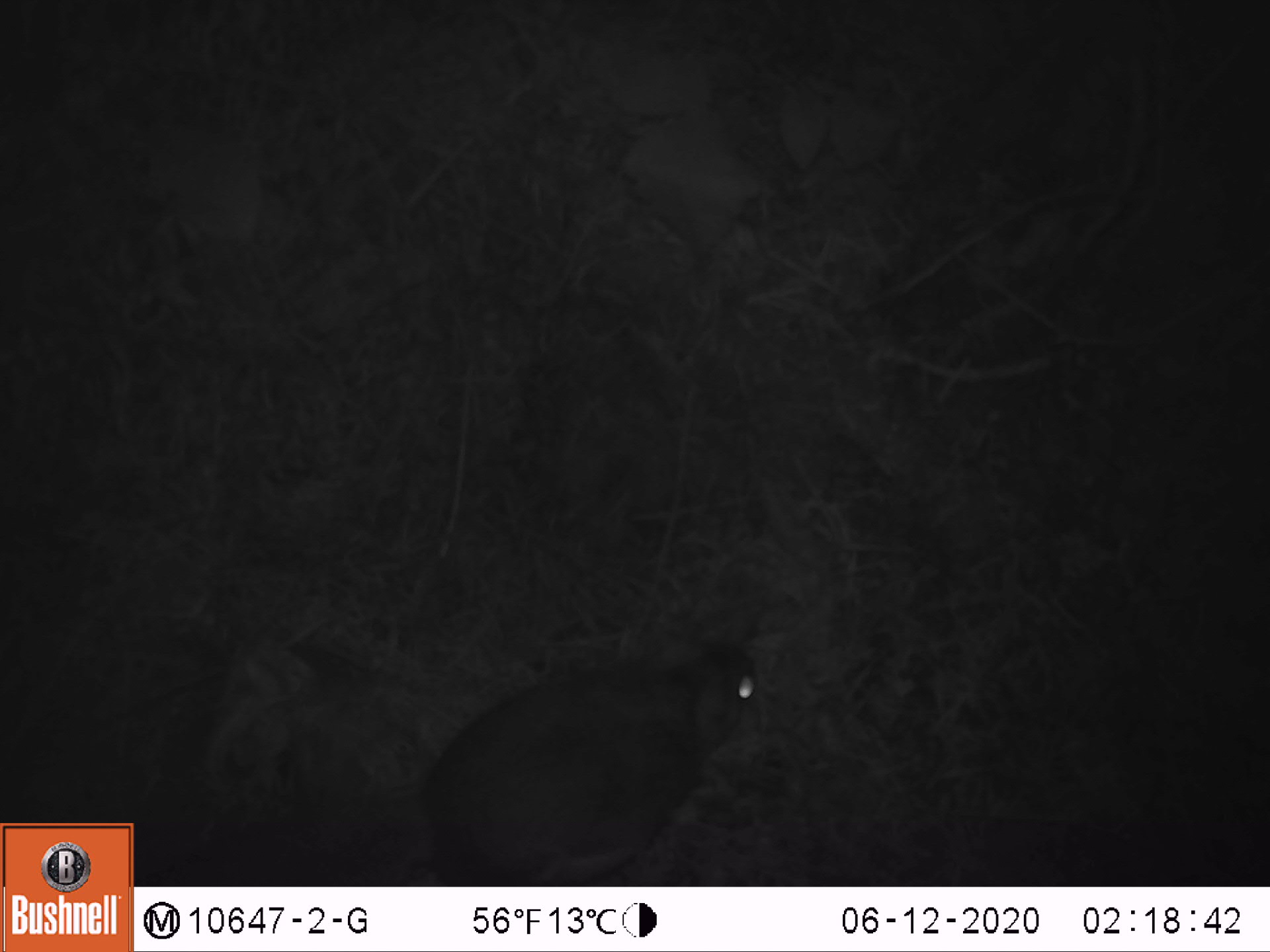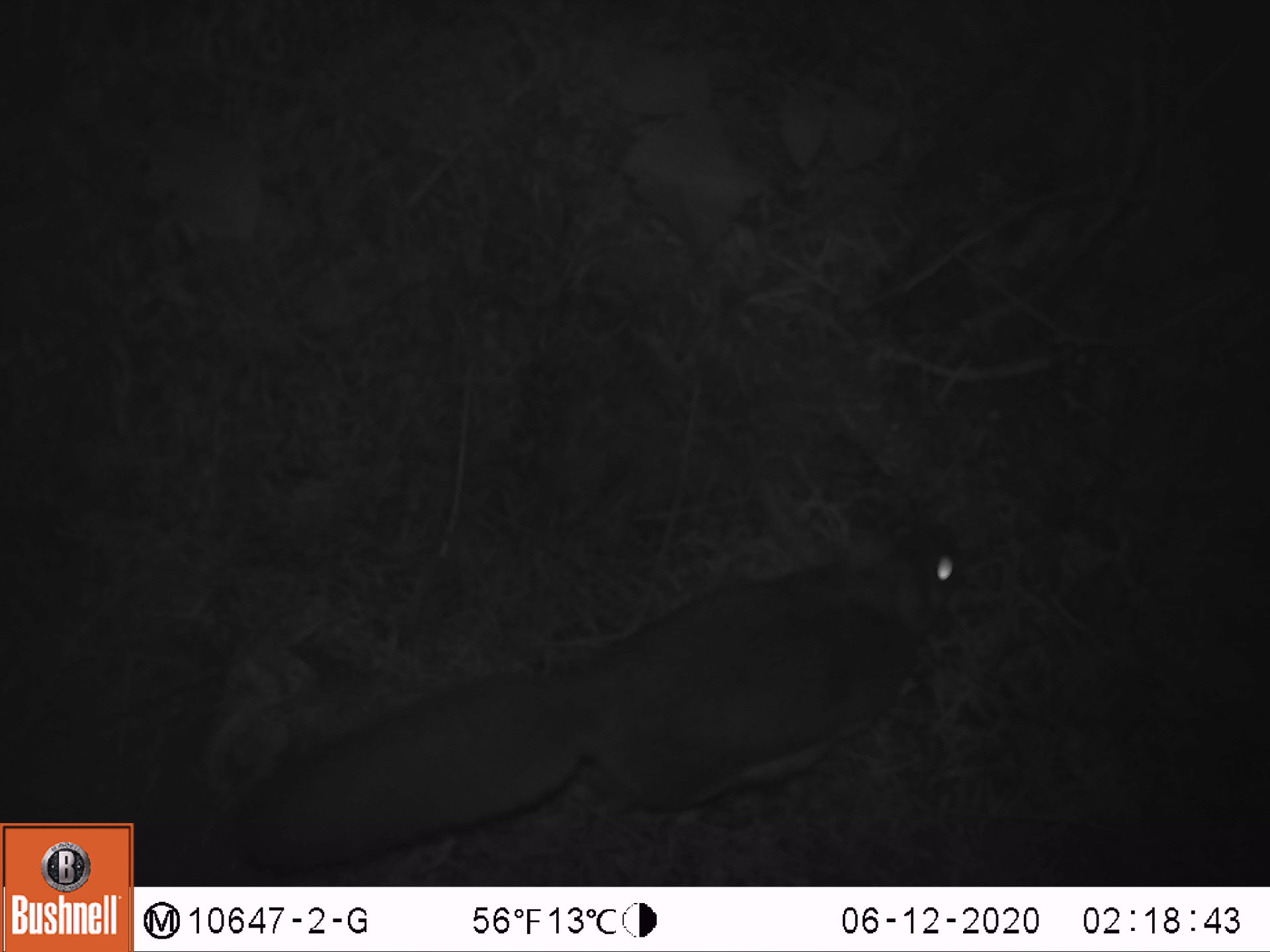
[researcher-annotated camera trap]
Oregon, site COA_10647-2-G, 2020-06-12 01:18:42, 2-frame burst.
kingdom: Animalia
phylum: Chordata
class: Mammalia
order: Rodentia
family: Sciuridae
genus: Glaucomys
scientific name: Glaucomys oregonensis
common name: humboldt's flying squirrel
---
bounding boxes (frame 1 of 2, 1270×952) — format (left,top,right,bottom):
humboldt's flying squirrel: (374,612,783,881)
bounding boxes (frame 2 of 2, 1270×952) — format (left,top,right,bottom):
humboldt's flying squirrel: (216,481,975,881)